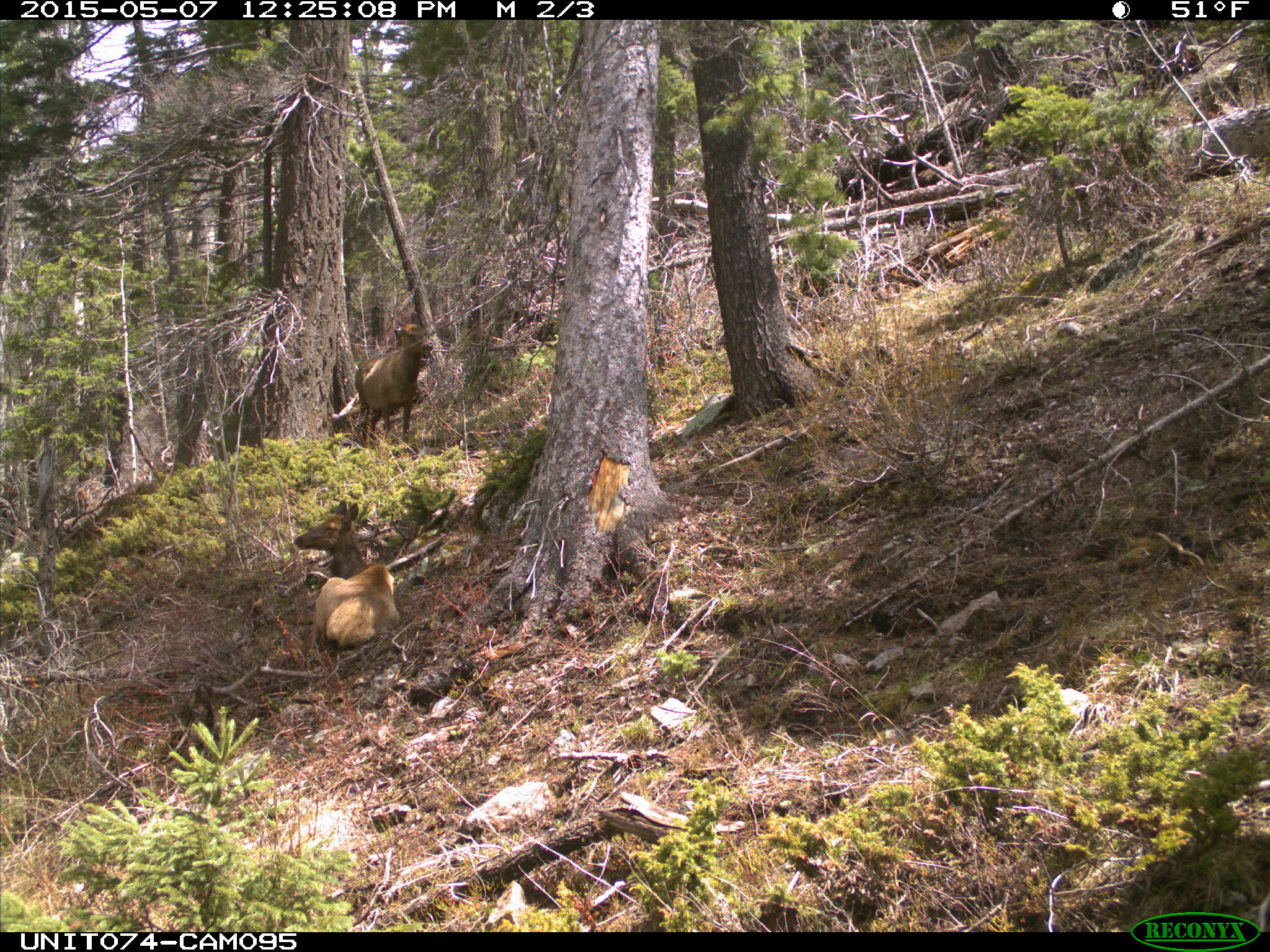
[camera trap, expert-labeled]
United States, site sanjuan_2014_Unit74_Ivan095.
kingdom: Animalia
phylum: Chordata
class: Mammalia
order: Artiodactyla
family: Cervidae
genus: Cervus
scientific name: Cervus elaphus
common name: red deer